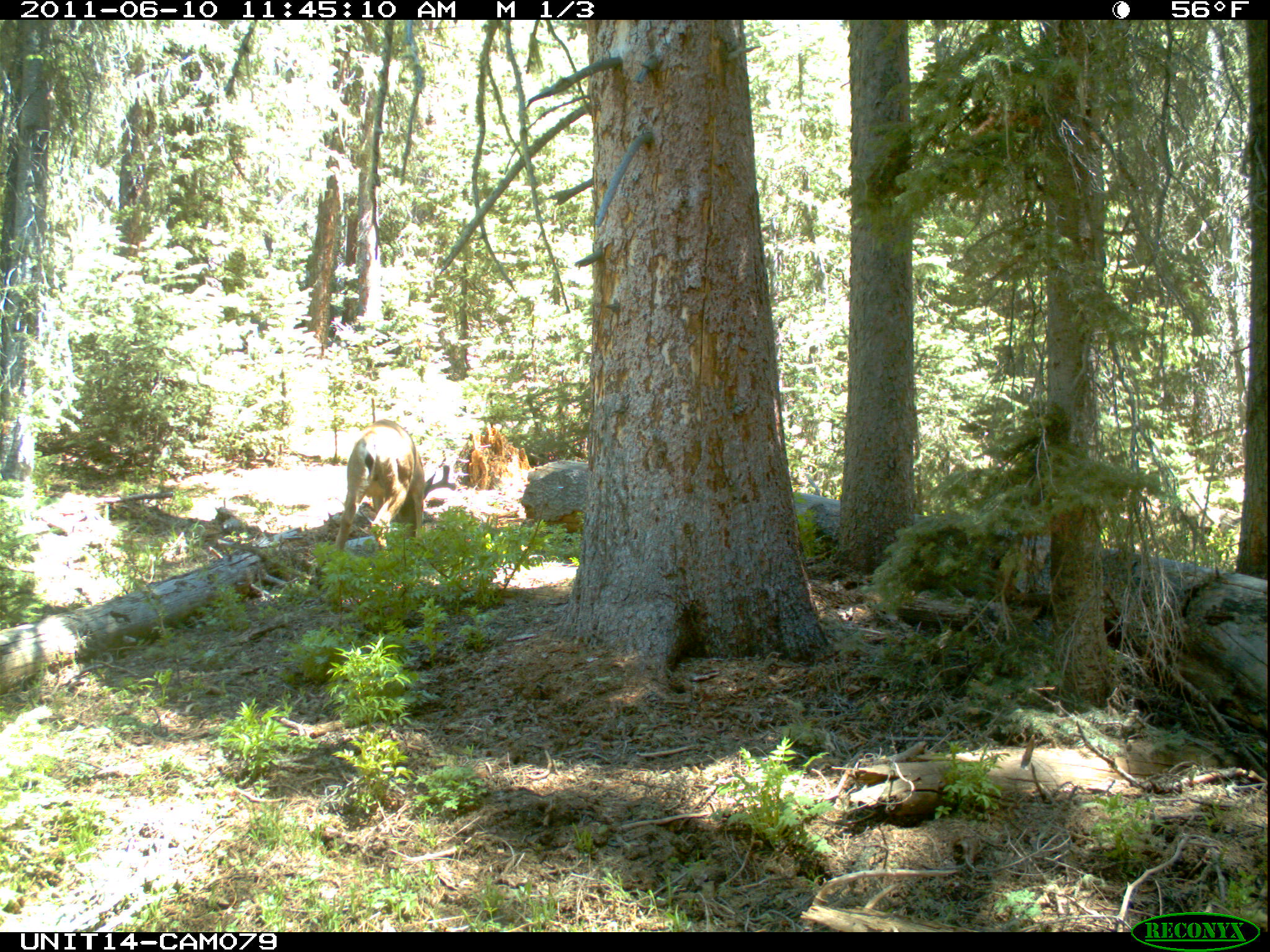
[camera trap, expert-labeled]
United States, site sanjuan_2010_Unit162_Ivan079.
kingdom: Animalia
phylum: Chordata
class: Mammalia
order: Artiodactyla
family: Cervidae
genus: Odocoileus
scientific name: Odocoileus hemionus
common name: mule deer